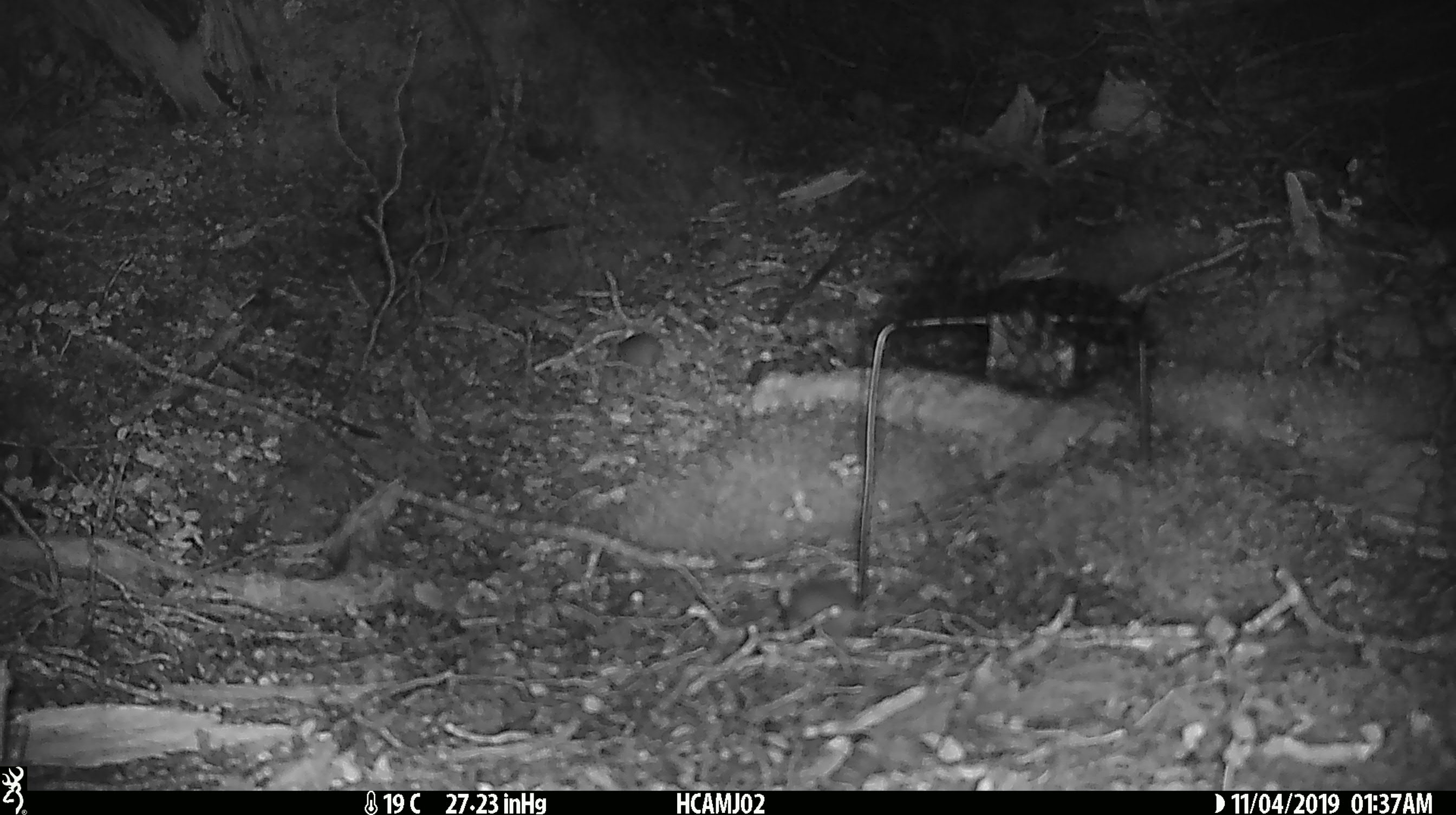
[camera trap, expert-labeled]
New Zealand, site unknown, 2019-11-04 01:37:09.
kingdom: Animalia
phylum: Chordata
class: Mammalia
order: Rodentia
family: Muridae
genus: Mus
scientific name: Mus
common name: mouse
Mouse (Mus).